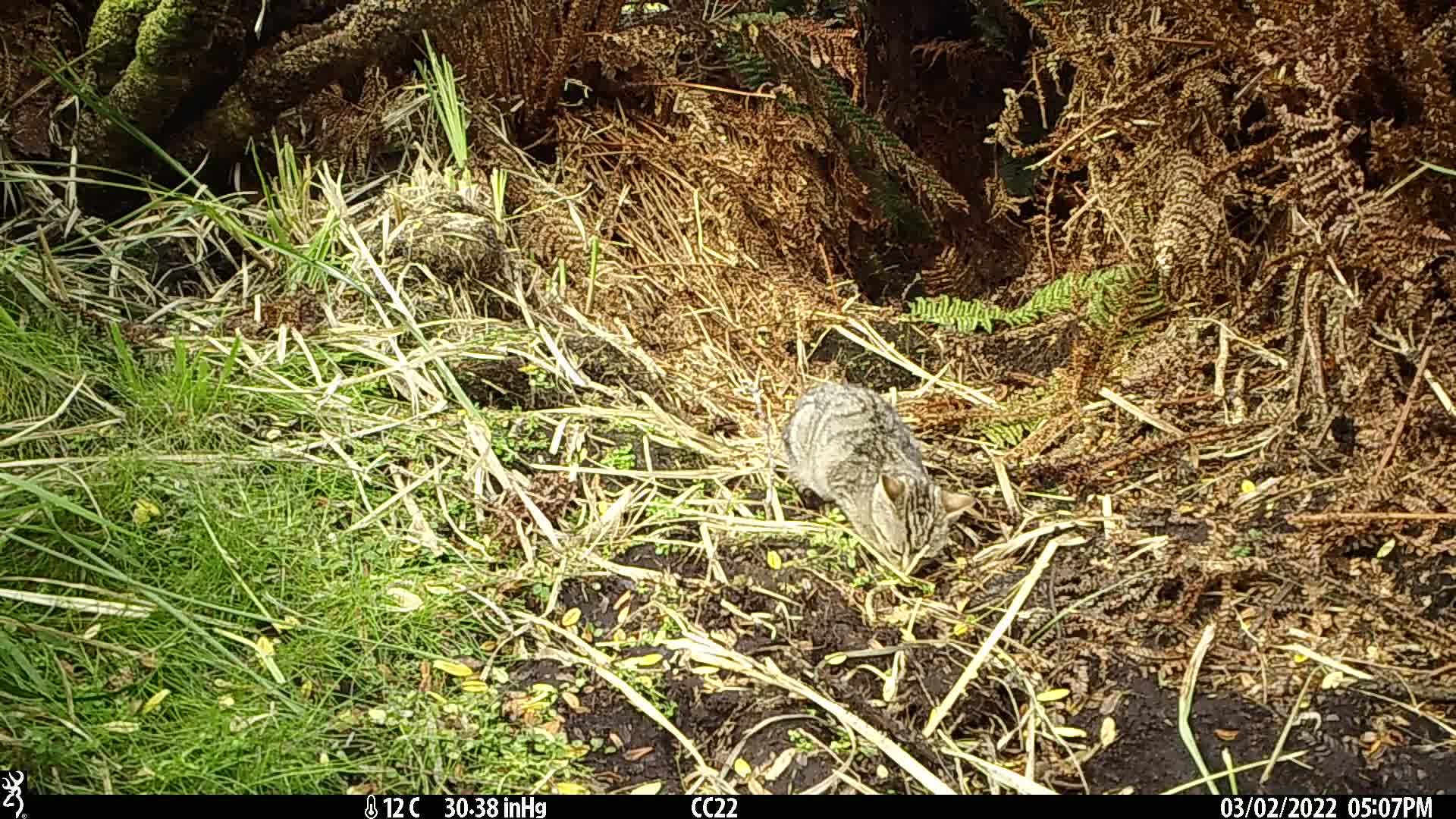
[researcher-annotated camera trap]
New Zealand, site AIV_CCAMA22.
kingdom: Animalia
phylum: Chordata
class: Mammalia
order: Carnivora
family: Felidae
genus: Felis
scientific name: Felis catus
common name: domestic cat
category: cat